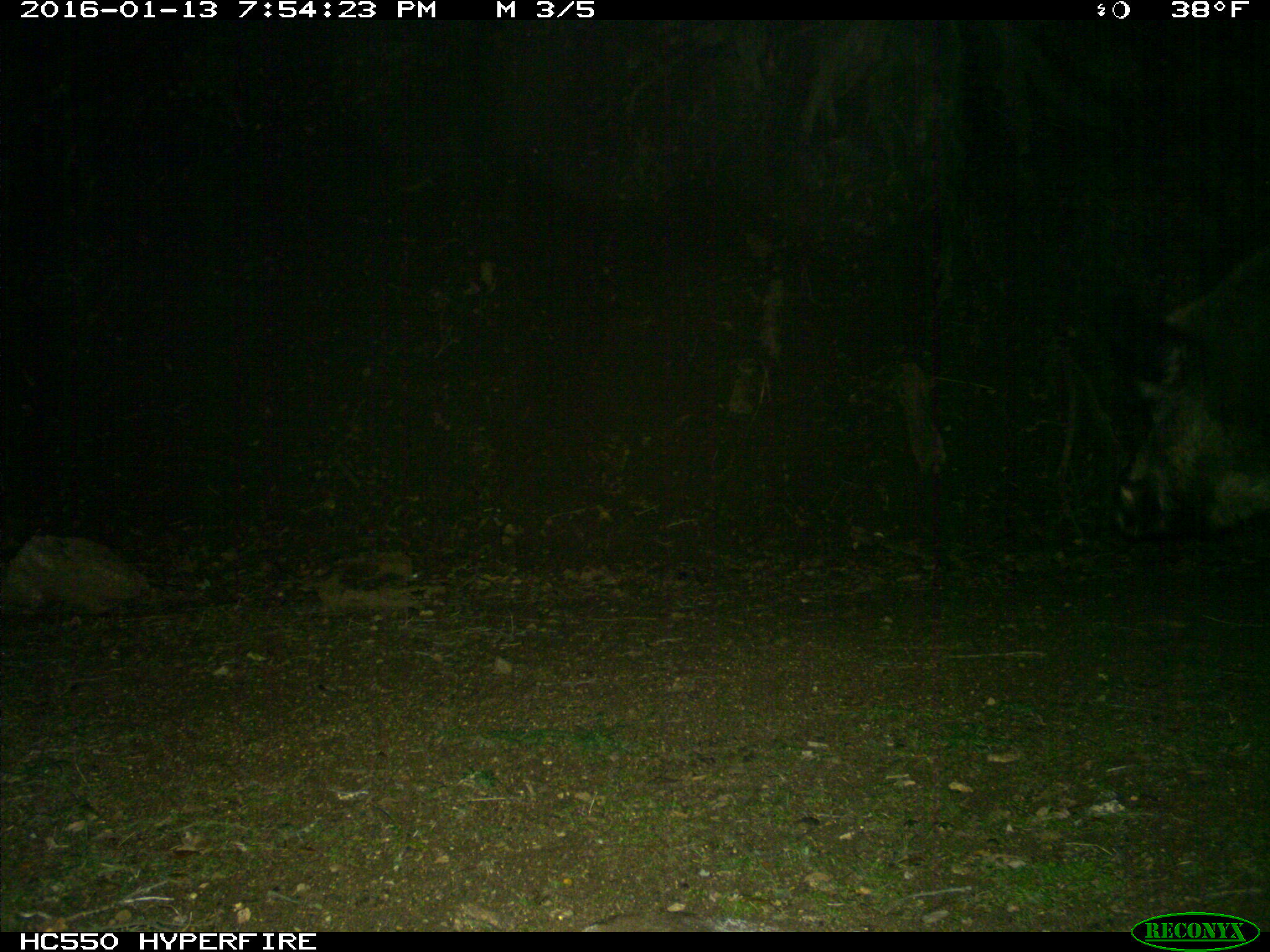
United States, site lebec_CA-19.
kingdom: Animalia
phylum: Chordata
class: Mammalia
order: Artiodactyla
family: Suidae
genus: Sus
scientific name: Sus scrofa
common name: wild boar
Sus scrofa (wild boar).